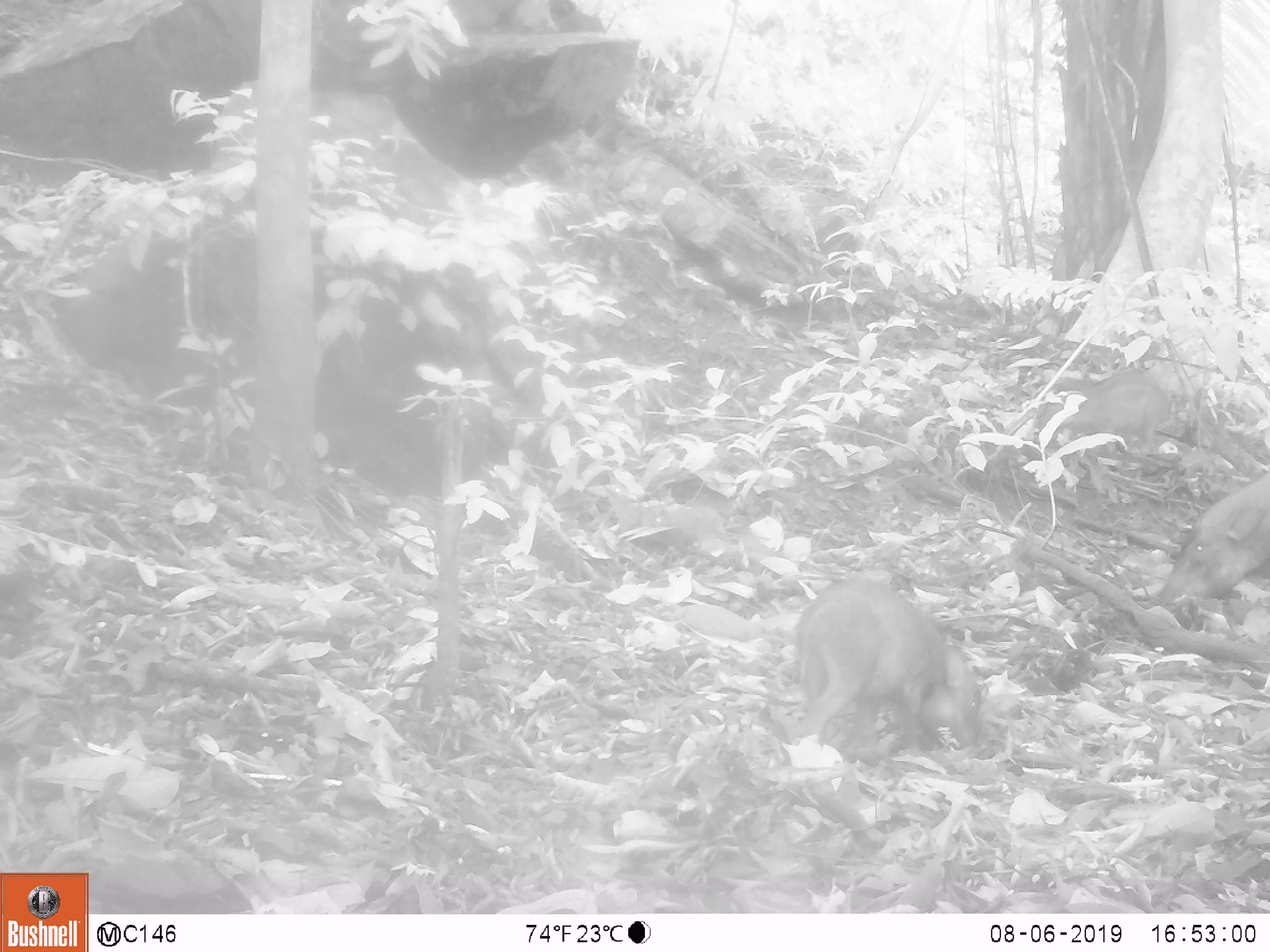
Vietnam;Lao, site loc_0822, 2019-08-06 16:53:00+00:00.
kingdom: Animalia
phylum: Chordata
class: Mammalia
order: Artiodactyla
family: Suidae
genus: Sus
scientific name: Sus scrofa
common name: eurasian wild pig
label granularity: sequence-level